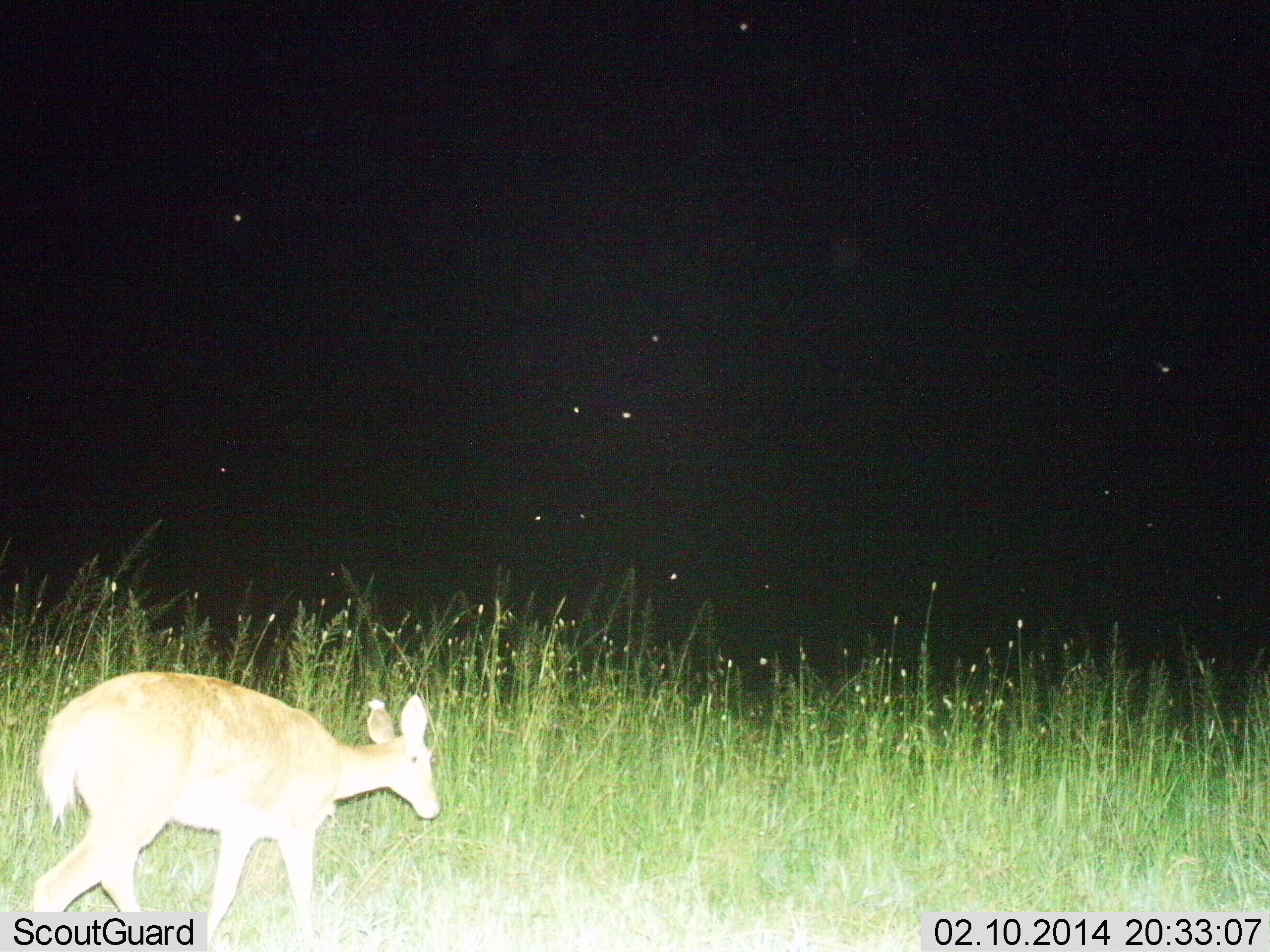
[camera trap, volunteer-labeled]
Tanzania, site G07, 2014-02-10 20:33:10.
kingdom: Animalia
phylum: Chordata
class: Mammalia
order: Artiodactyla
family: Bovidae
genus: Redunca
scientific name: Redunca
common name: reedbuck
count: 1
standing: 0%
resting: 0%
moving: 100%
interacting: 0%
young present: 0%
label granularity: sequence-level